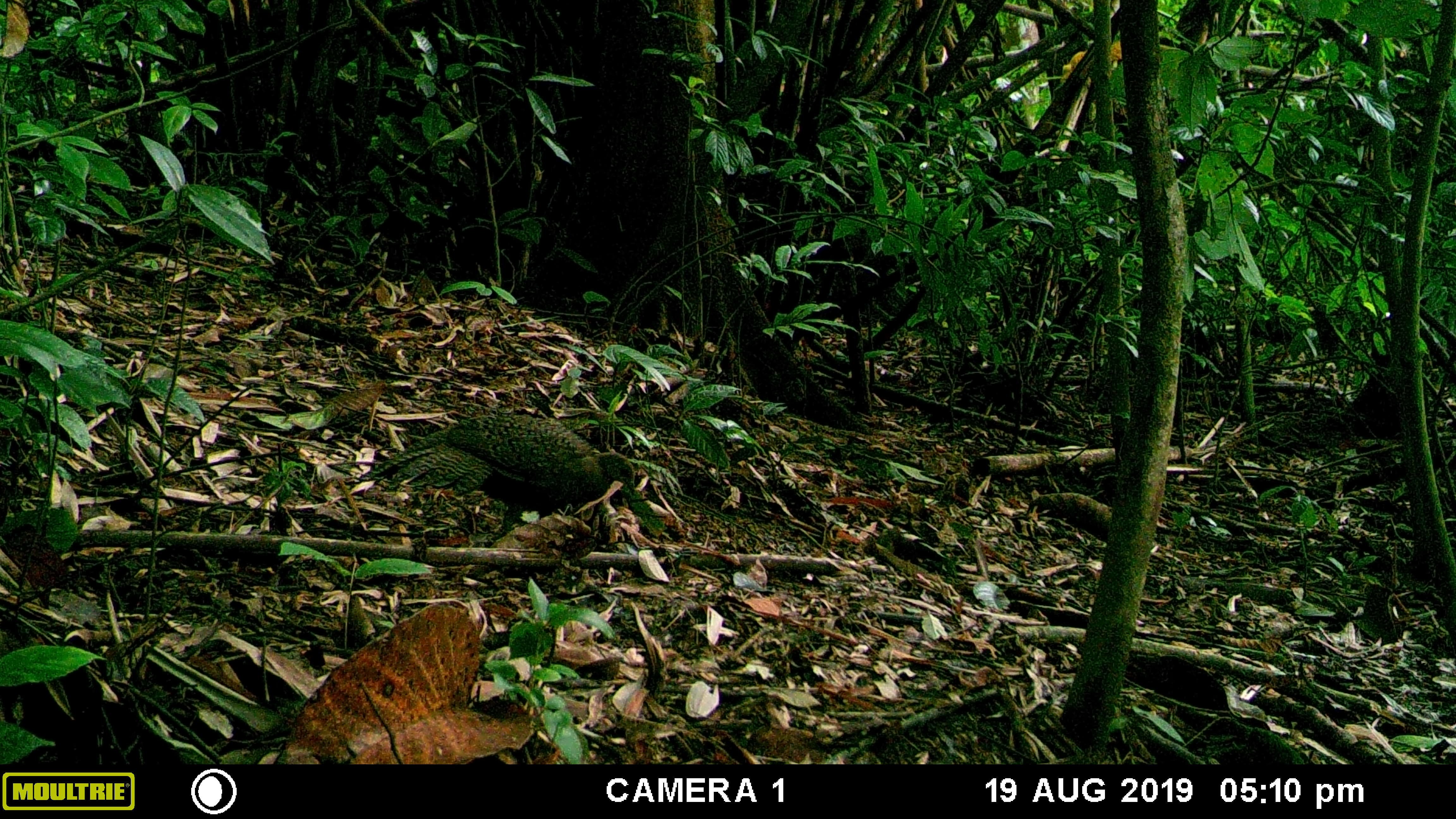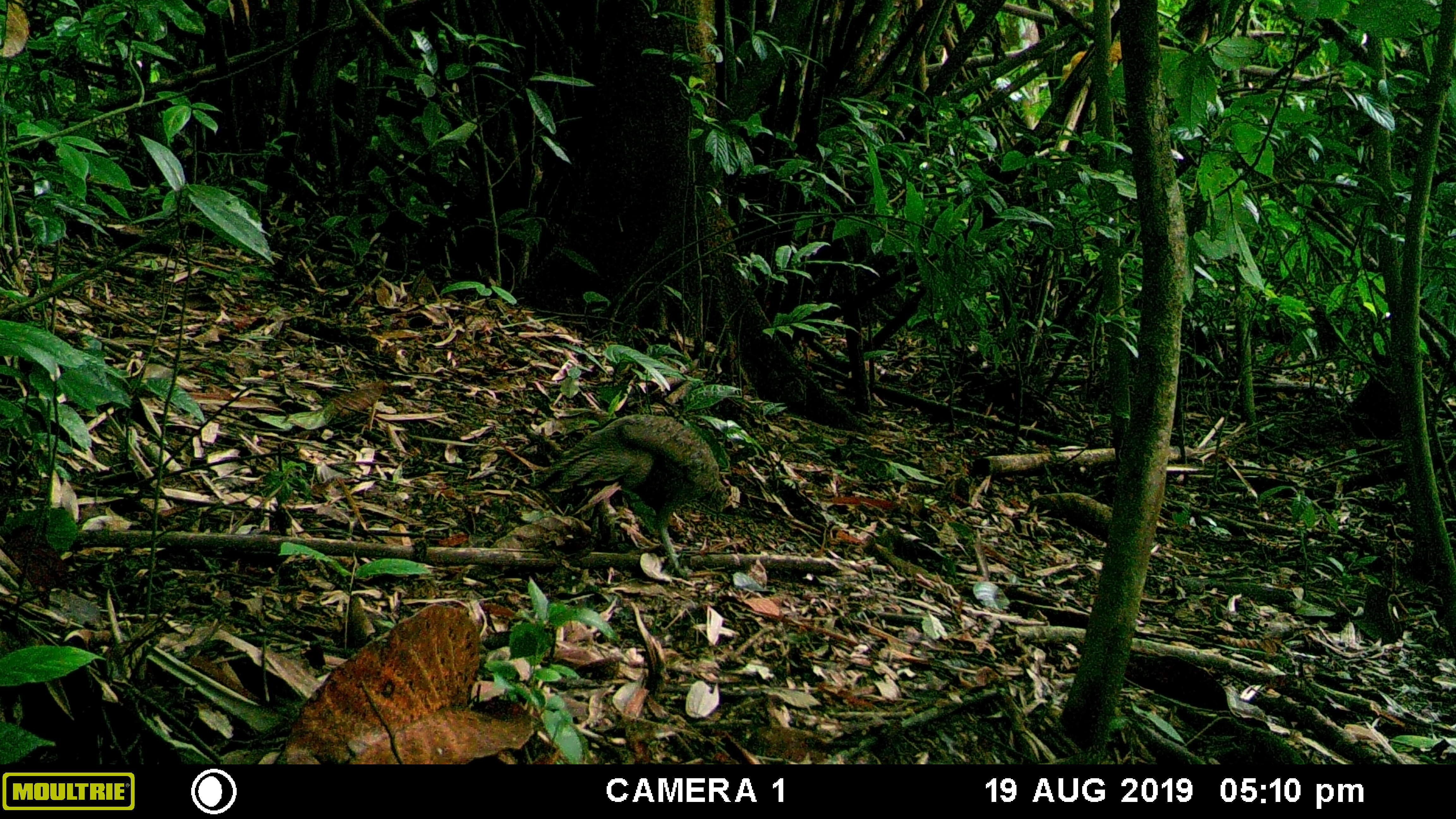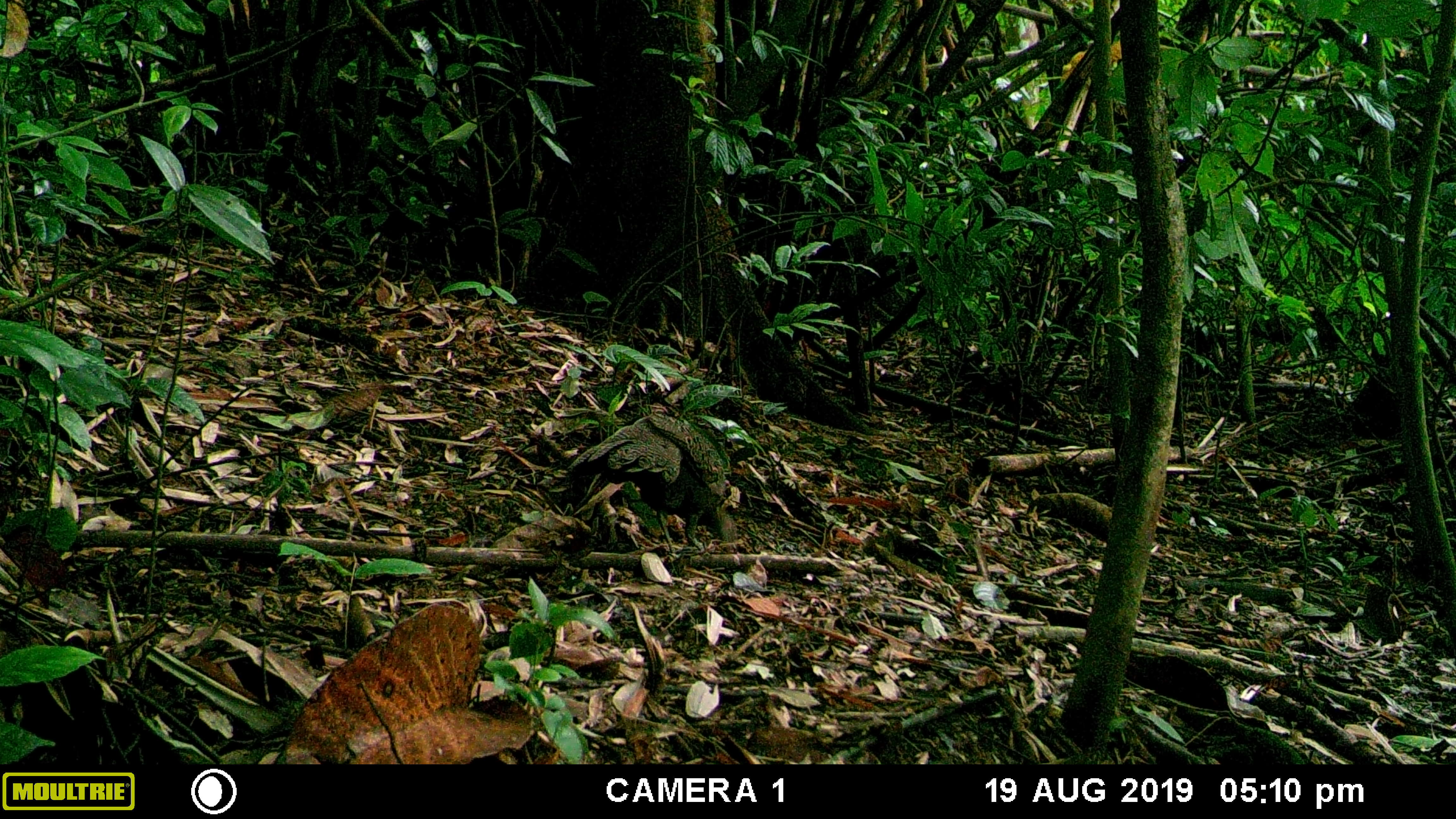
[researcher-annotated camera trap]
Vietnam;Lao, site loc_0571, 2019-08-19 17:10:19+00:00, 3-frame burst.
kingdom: Animalia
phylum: Chordata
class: Aves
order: Galliformes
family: Phasianidae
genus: Polyplectron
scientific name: Polyplectron bicalcaratum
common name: gray peacock-pheasant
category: grey peacock pheasant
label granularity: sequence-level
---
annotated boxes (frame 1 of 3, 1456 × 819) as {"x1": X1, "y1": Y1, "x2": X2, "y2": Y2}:
grey peacock pheasant: {"x1": 368, "y1": 414, "x2": 635, "y2": 533}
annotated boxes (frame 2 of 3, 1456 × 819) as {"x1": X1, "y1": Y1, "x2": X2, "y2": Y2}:
grey peacock pheasant: {"x1": 529, "y1": 414, "x2": 740, "y2": 578}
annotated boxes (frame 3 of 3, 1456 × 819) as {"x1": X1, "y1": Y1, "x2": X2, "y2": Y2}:
grey peacock pheasant: {"x1": 565, "y1": 414, "x2": 734, "y2": 554}